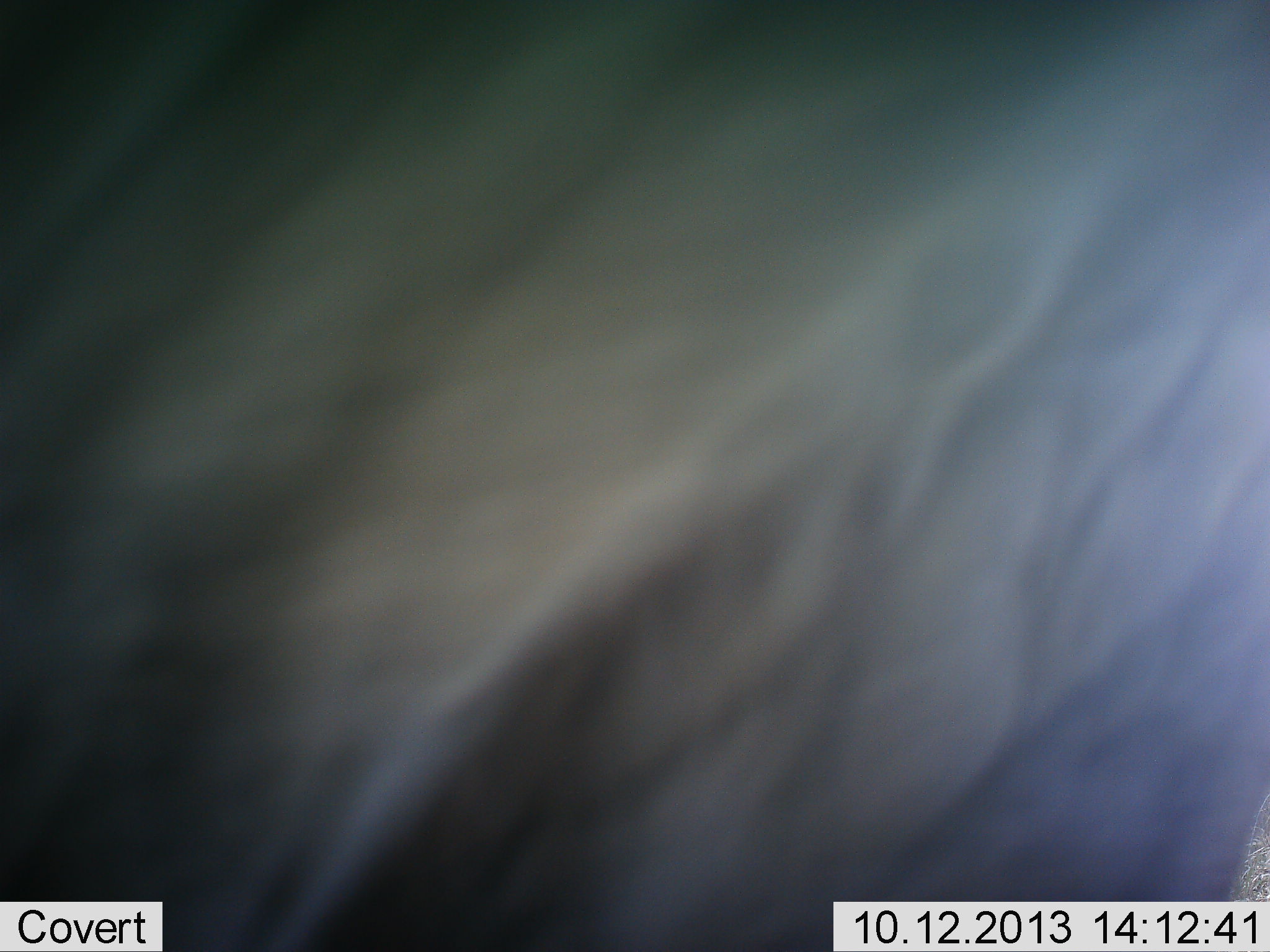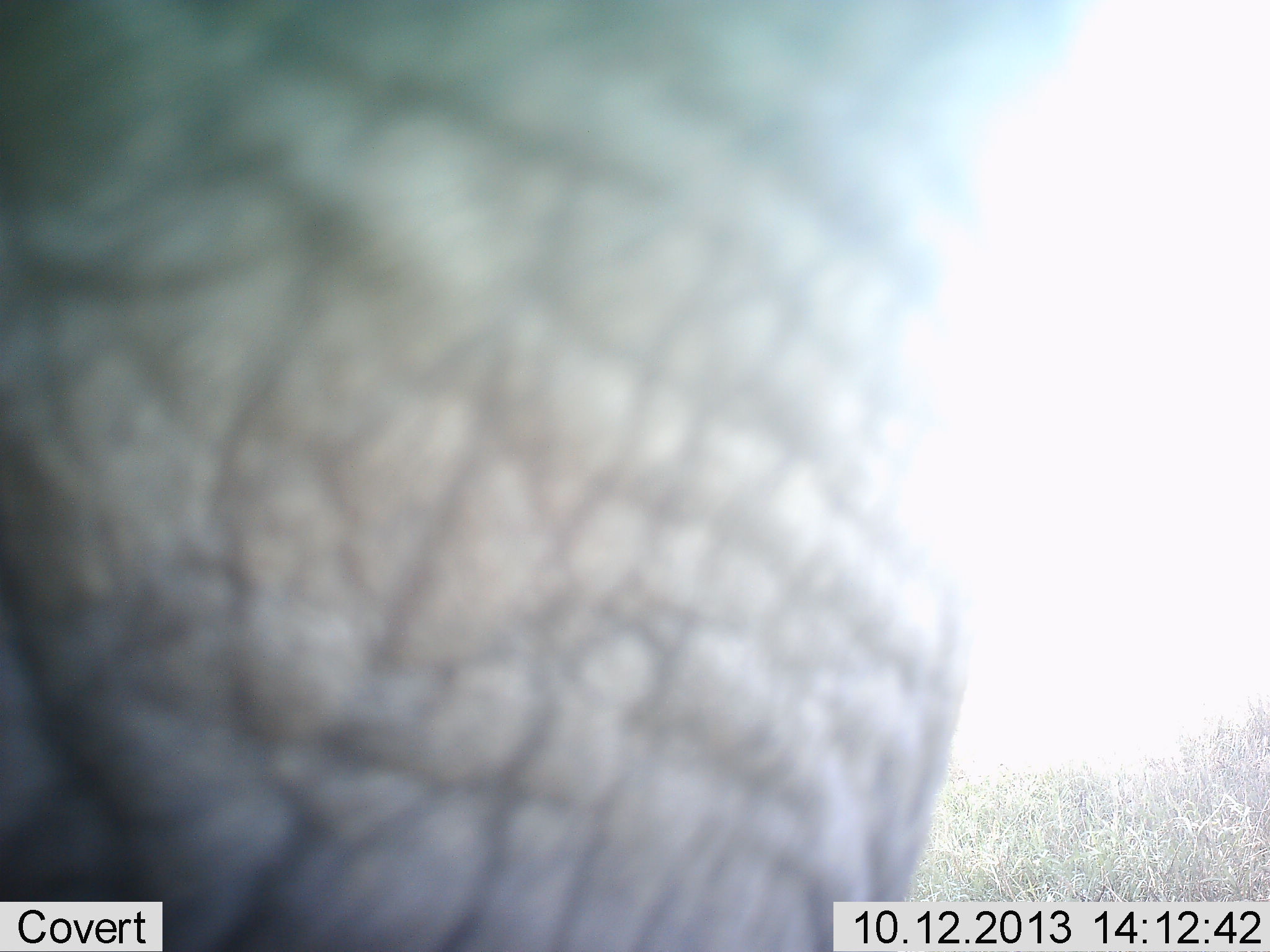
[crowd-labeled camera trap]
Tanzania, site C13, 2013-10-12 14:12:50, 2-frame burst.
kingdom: Animalia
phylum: Chordata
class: Mammalia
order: Proboscidea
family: Elephantidae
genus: Loxodonta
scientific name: Loxodonta africana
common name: african bush elephant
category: elephant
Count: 1.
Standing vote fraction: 43%.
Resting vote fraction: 0%.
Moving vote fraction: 57%.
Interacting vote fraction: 0%.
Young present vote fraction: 0%.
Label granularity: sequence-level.